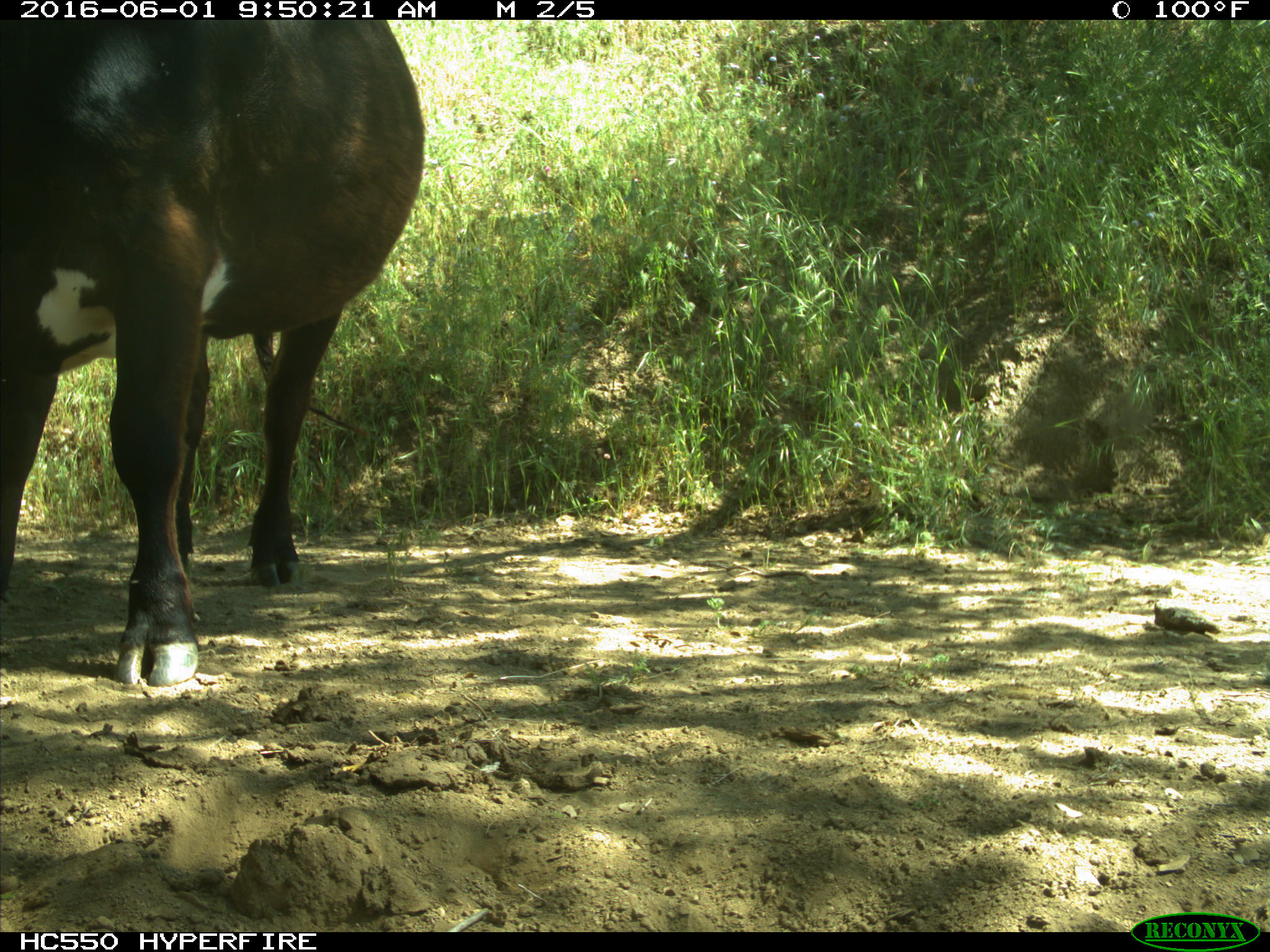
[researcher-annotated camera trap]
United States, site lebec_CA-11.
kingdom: Animalia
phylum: Chordata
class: Mammalia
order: Artiodactyla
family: Bovidae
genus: Bos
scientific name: Bos taurus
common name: domestic cow